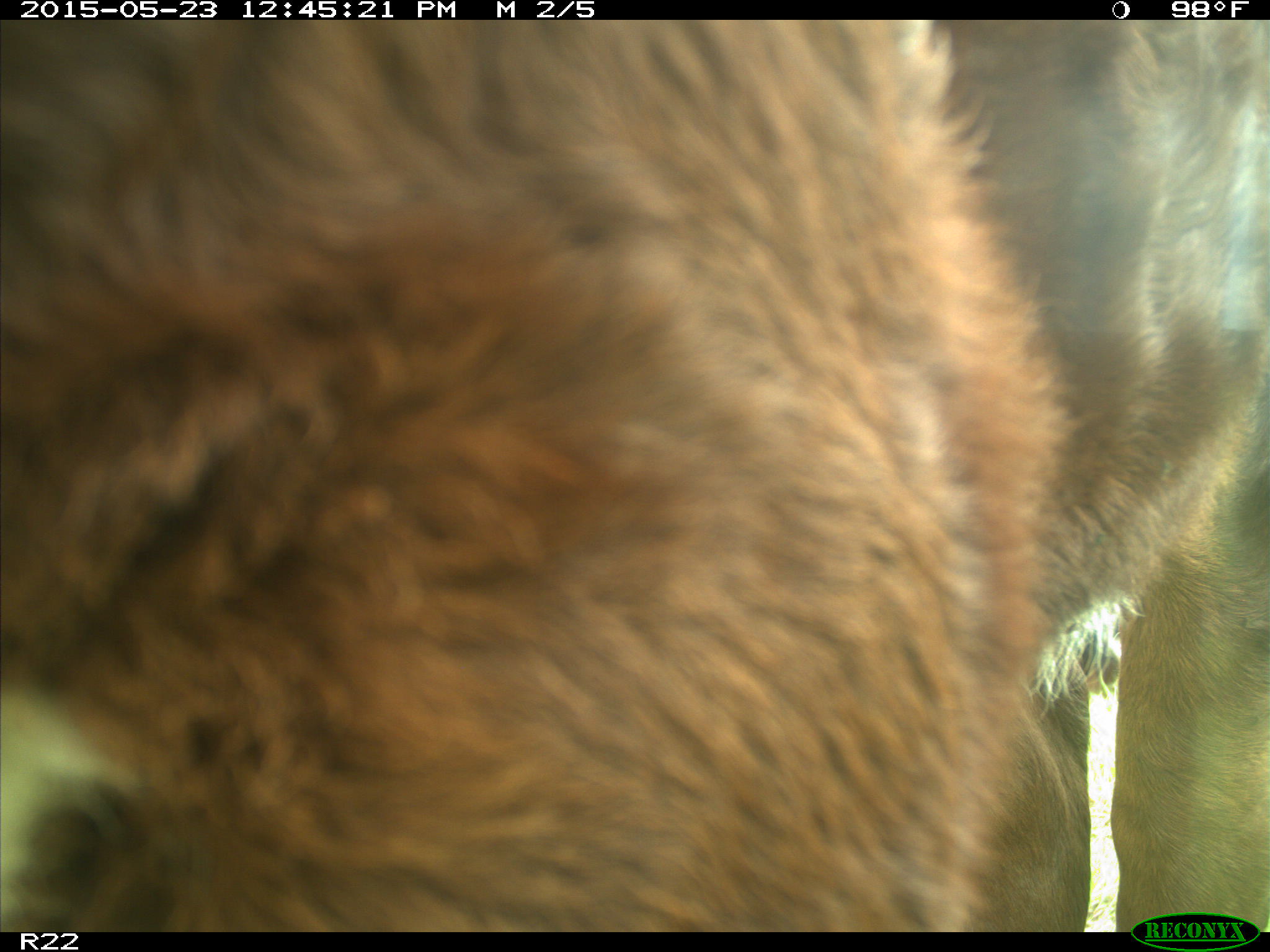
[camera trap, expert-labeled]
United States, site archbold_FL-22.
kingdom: Animalia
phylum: Chordata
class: Mammalia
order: Artiodactyla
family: Bovidae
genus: Bos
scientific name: Bos taurus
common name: domestic cow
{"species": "Bos taurus (domestic cow)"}